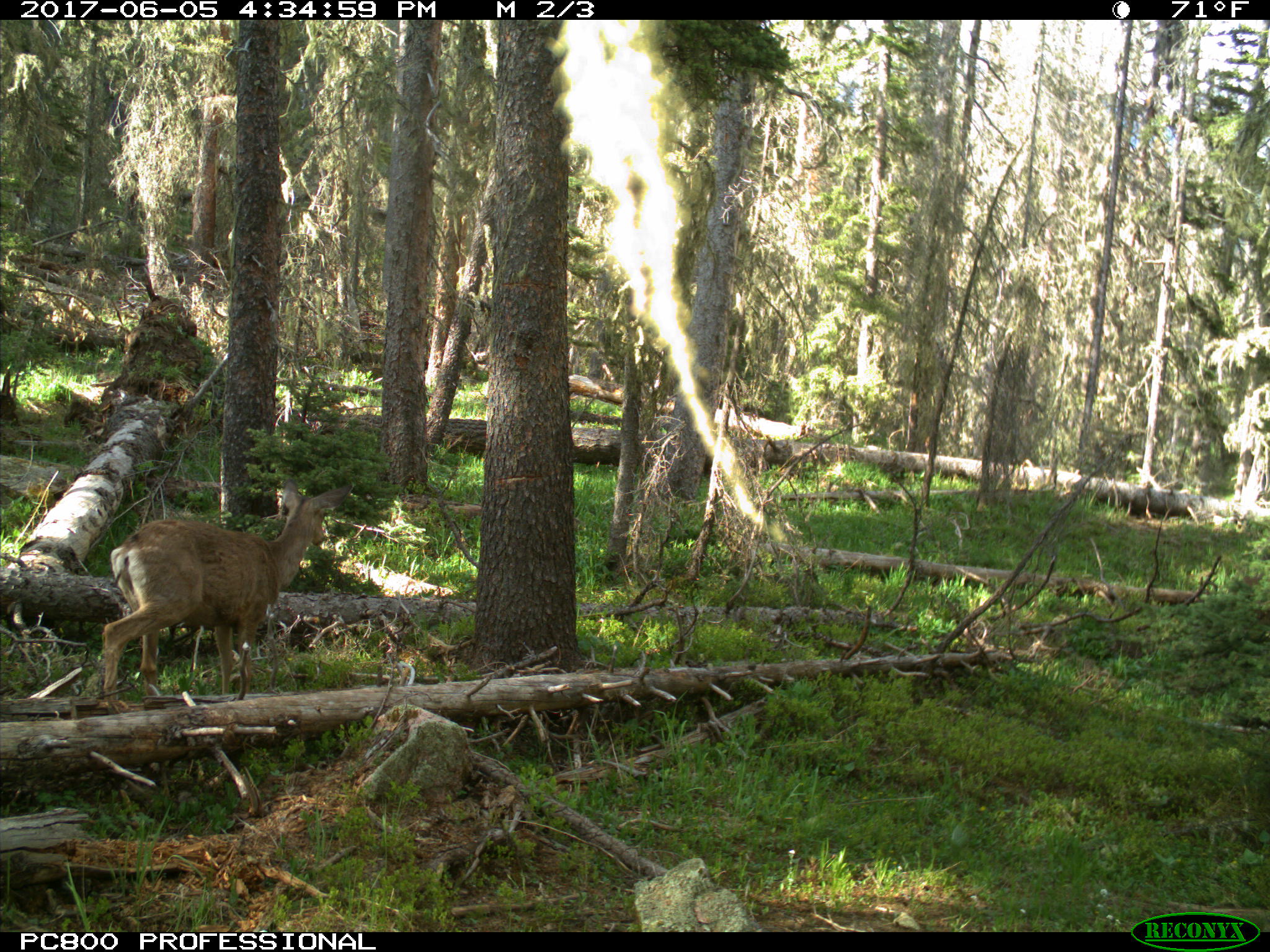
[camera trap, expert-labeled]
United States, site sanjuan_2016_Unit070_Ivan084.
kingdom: Animalia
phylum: Chordata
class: Mammalia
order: Artiodactyla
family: Cervidae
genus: Odocoileus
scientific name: Odocoileus hemionus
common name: mule deer